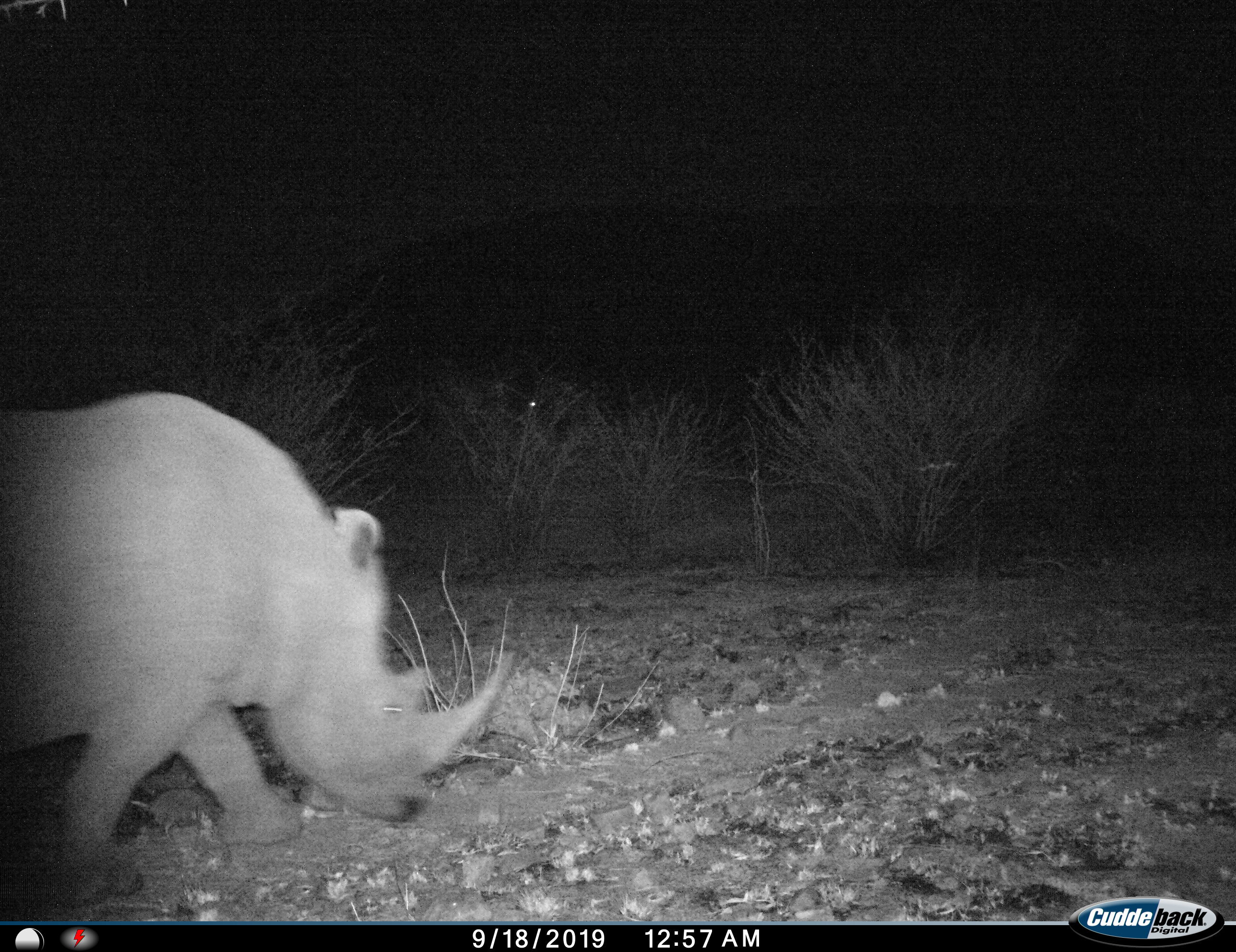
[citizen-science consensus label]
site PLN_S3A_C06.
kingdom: Animalia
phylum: Chordata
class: Mammalia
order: Perissodactyla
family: Rhinocerotidae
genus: Ceratotherium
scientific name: Ceratotherium simum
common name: white rhinoceros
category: rhinoceroswhite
Rhinoceroswhite (white rhinoceros) (Ceratotherium simum), count 1. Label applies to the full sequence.